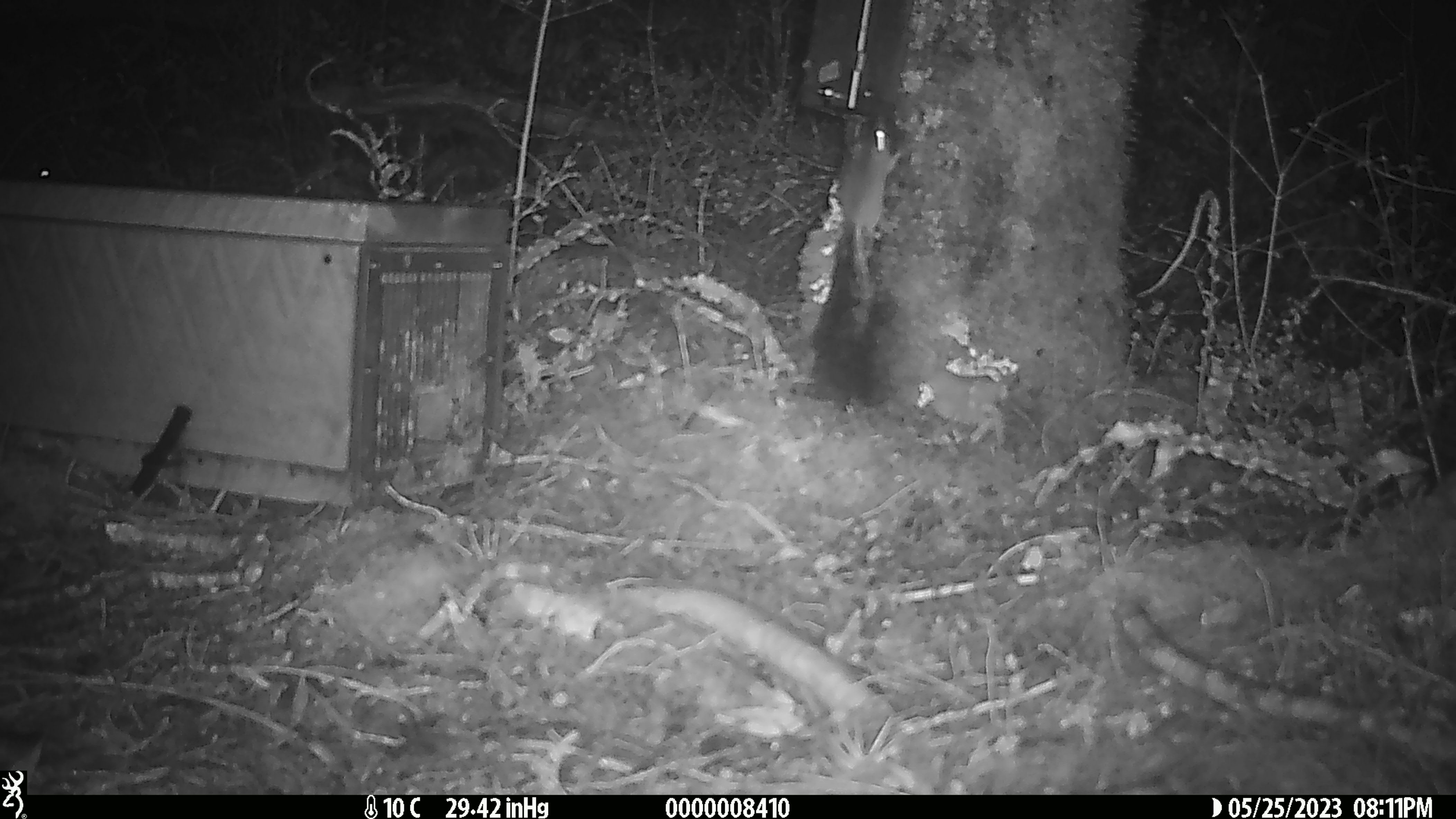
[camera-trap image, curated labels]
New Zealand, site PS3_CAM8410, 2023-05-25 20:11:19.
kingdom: Animalia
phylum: Chordata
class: Mammalia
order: Rodentia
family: Muridae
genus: Mus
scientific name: Mus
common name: mouse